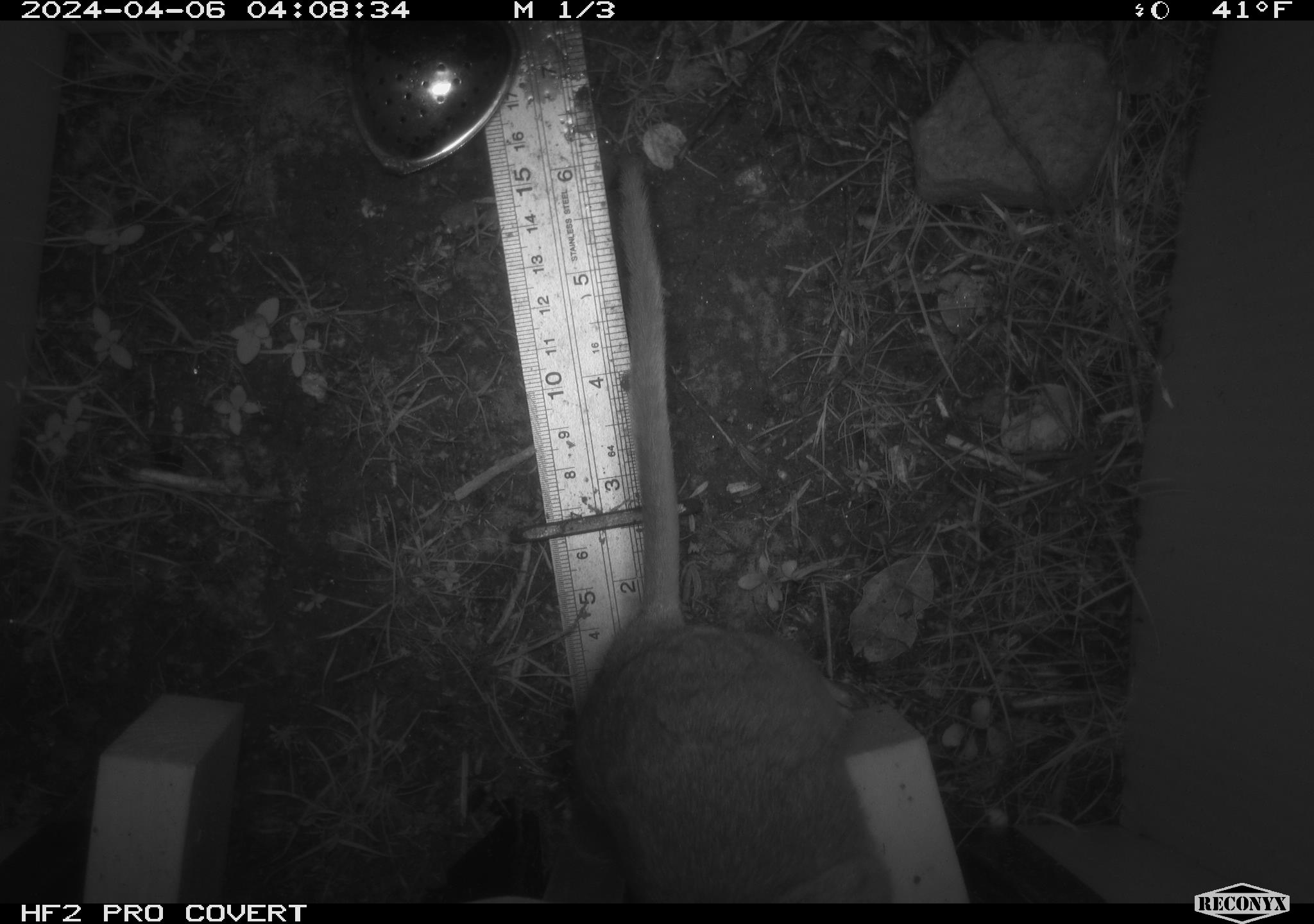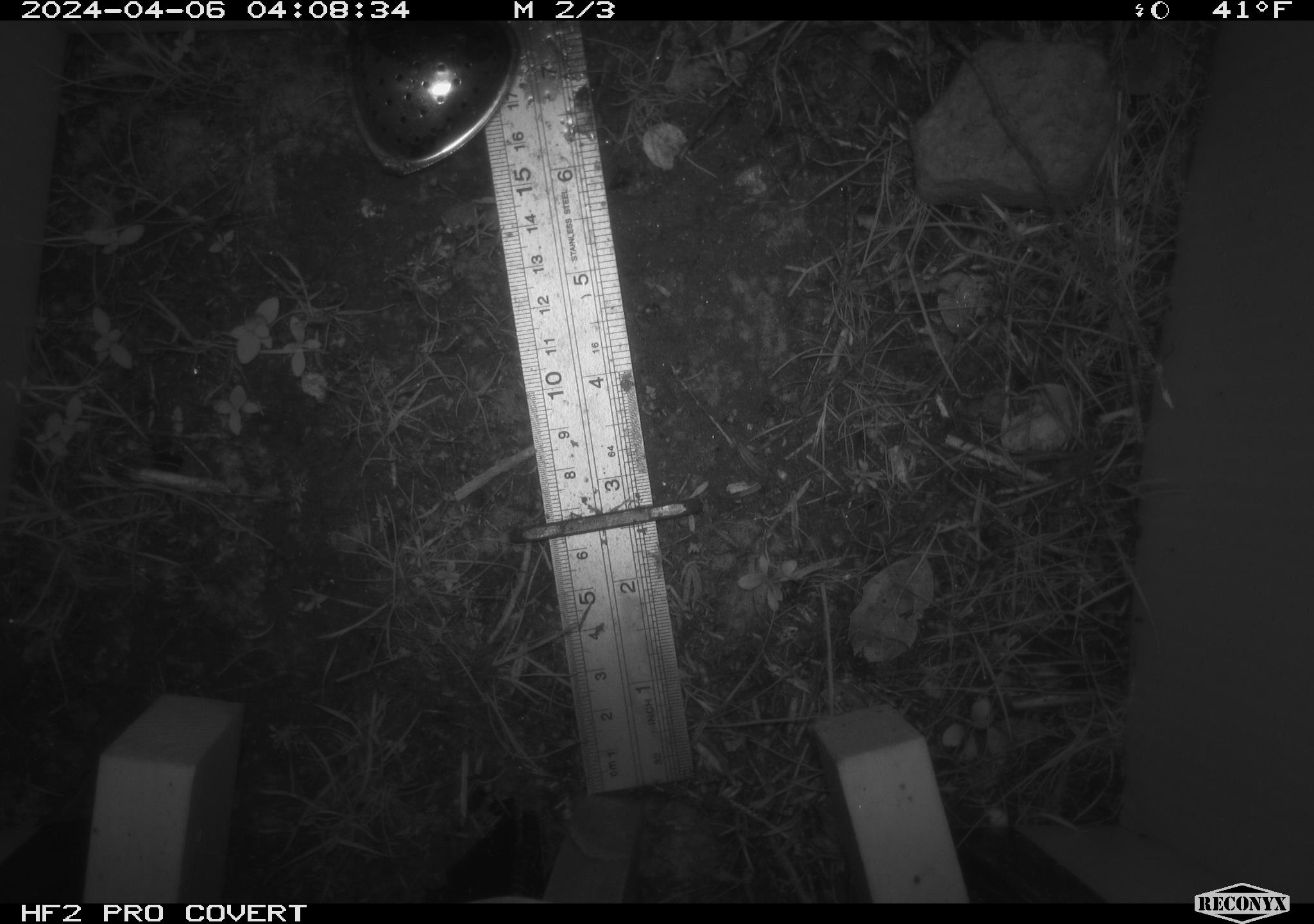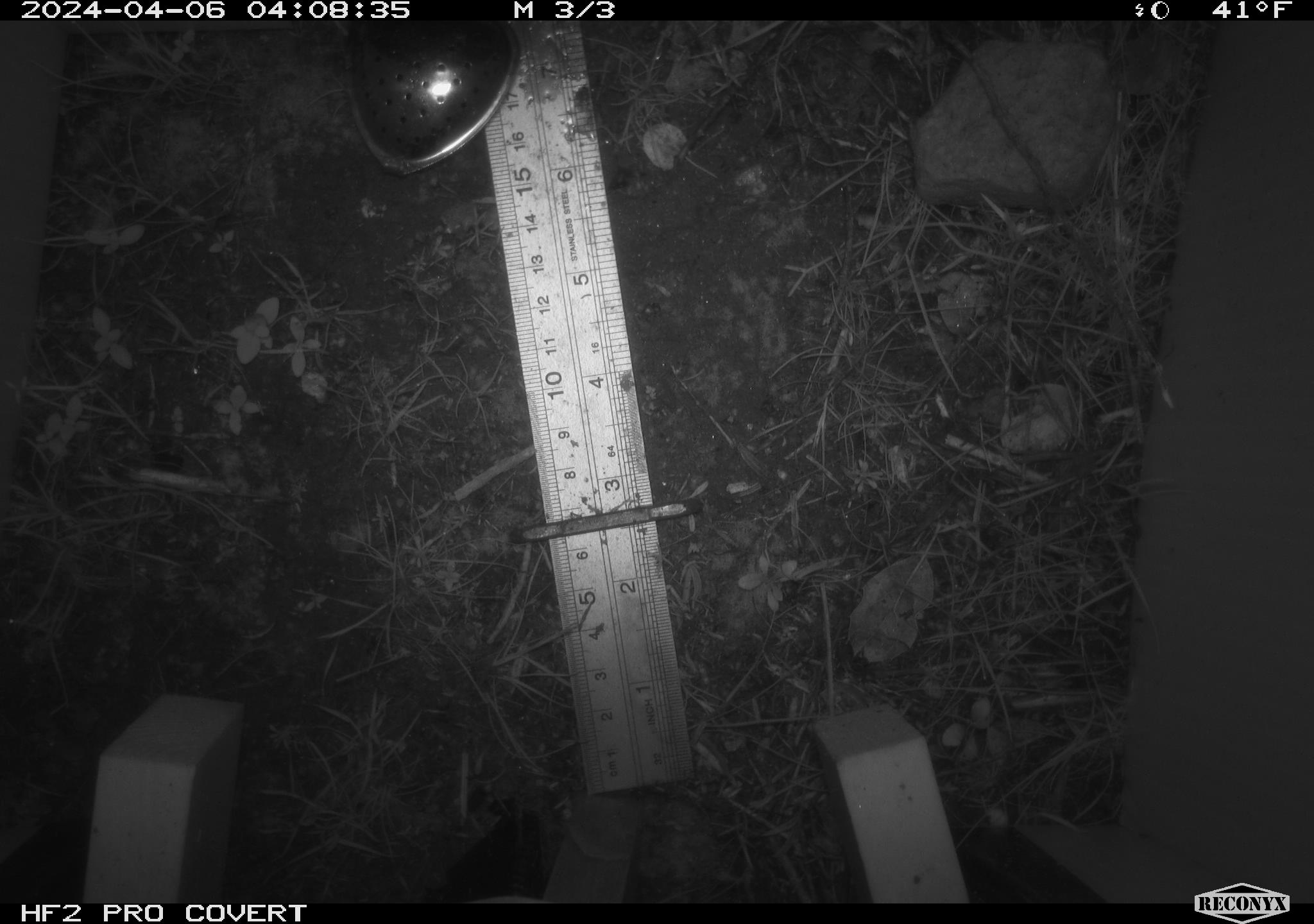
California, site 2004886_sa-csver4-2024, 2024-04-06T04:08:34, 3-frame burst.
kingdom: Animalia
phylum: Chordata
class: Mammalia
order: Rodentia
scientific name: Rodentia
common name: woodrat or rat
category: woodrat or rat species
Woodrat or rat species (woodrat or rat) (Rodentia).